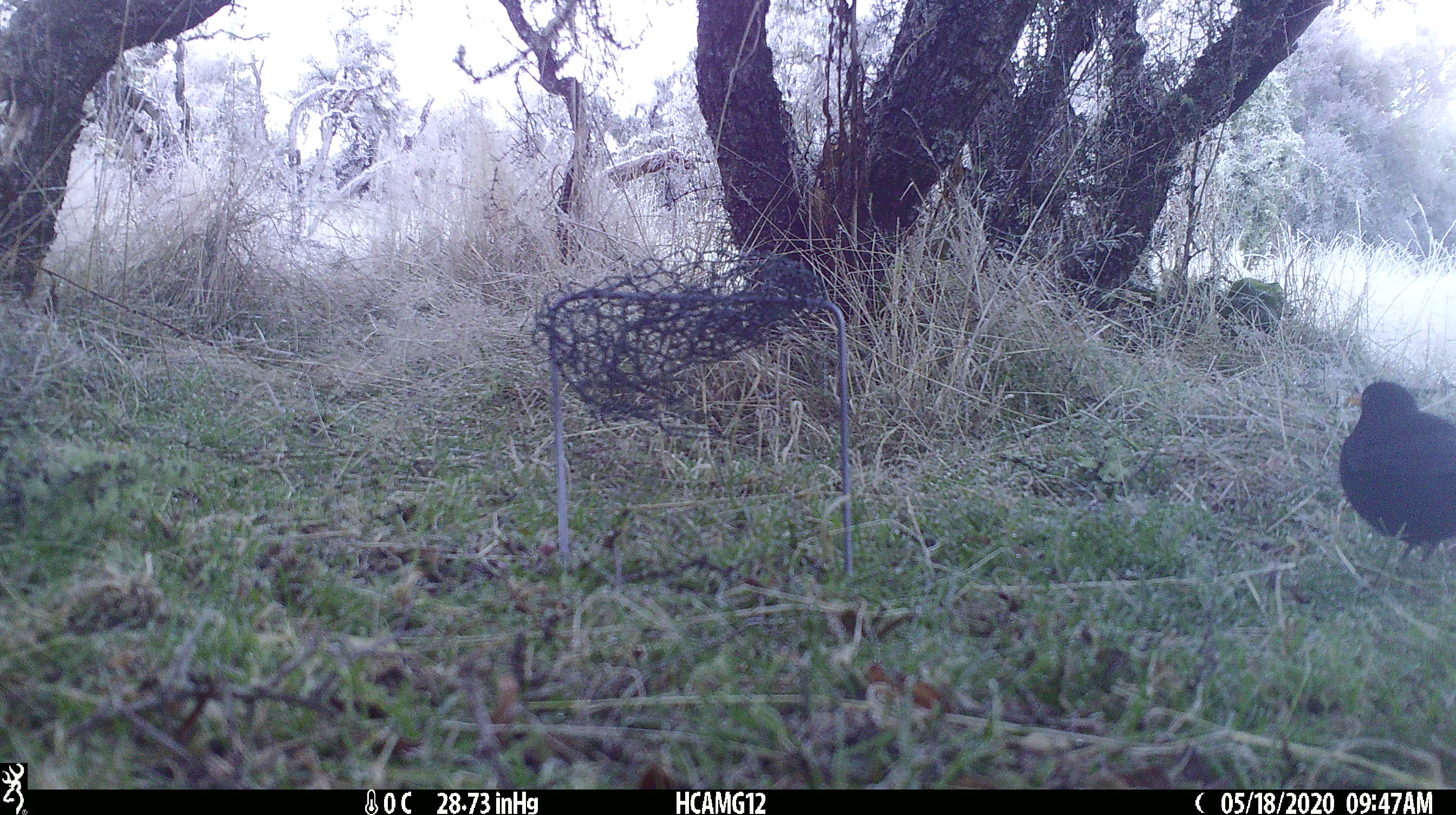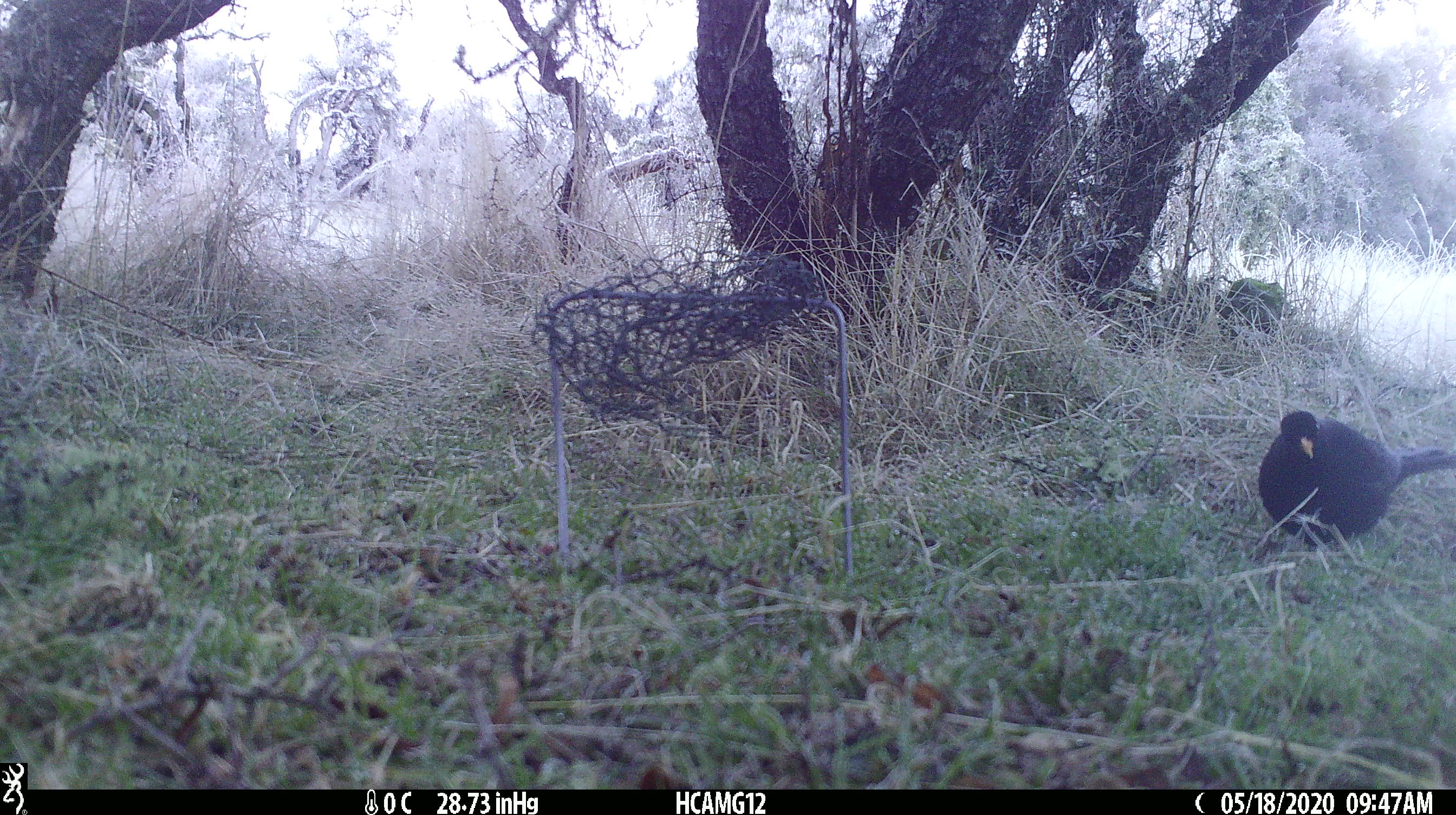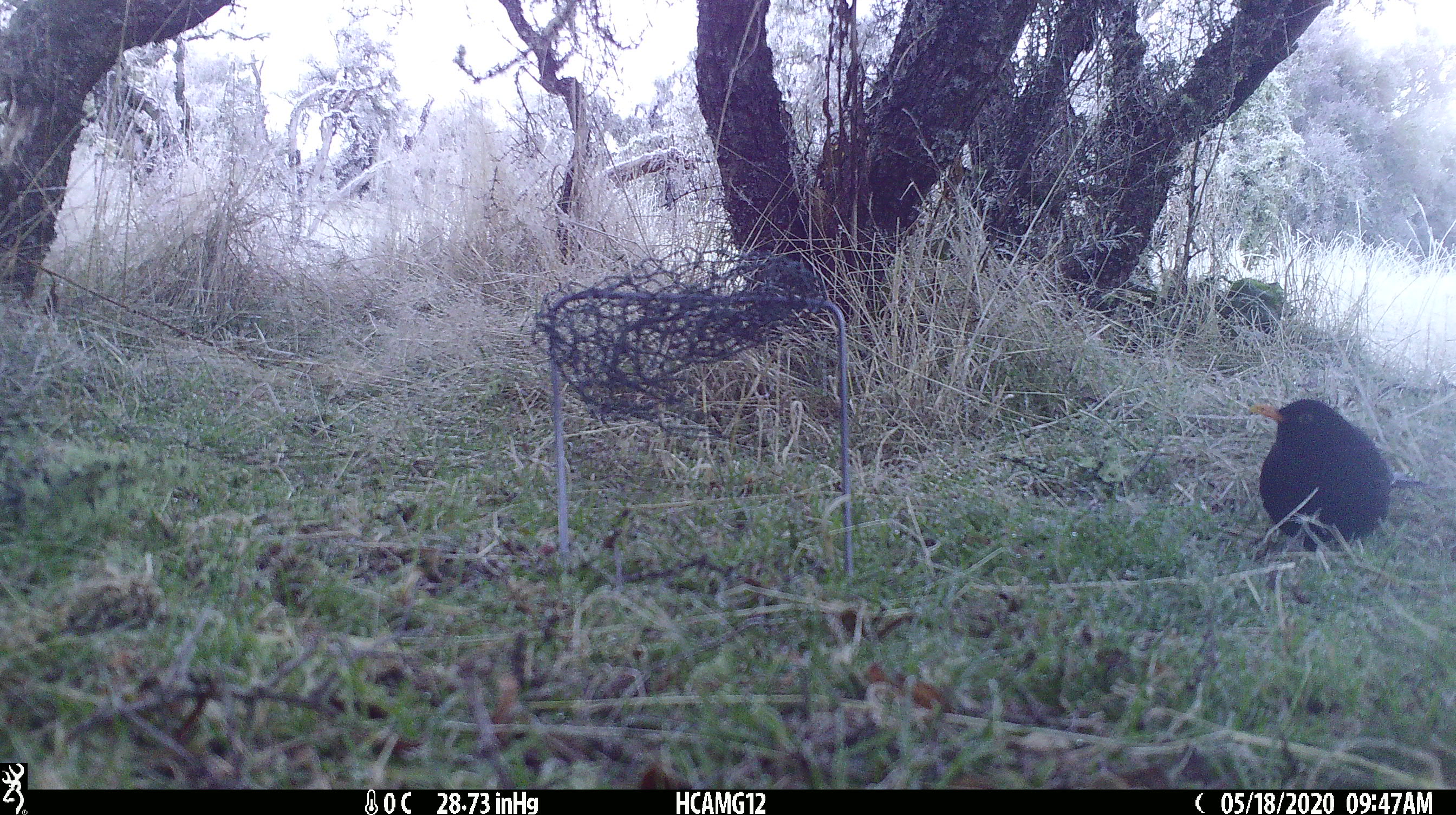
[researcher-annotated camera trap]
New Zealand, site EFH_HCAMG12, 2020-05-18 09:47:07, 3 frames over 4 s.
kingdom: Animalia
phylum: Chordata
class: Aves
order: Passeriformes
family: Turdidae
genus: Turdus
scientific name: Turdus merula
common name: eurasian blackbird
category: blackbird